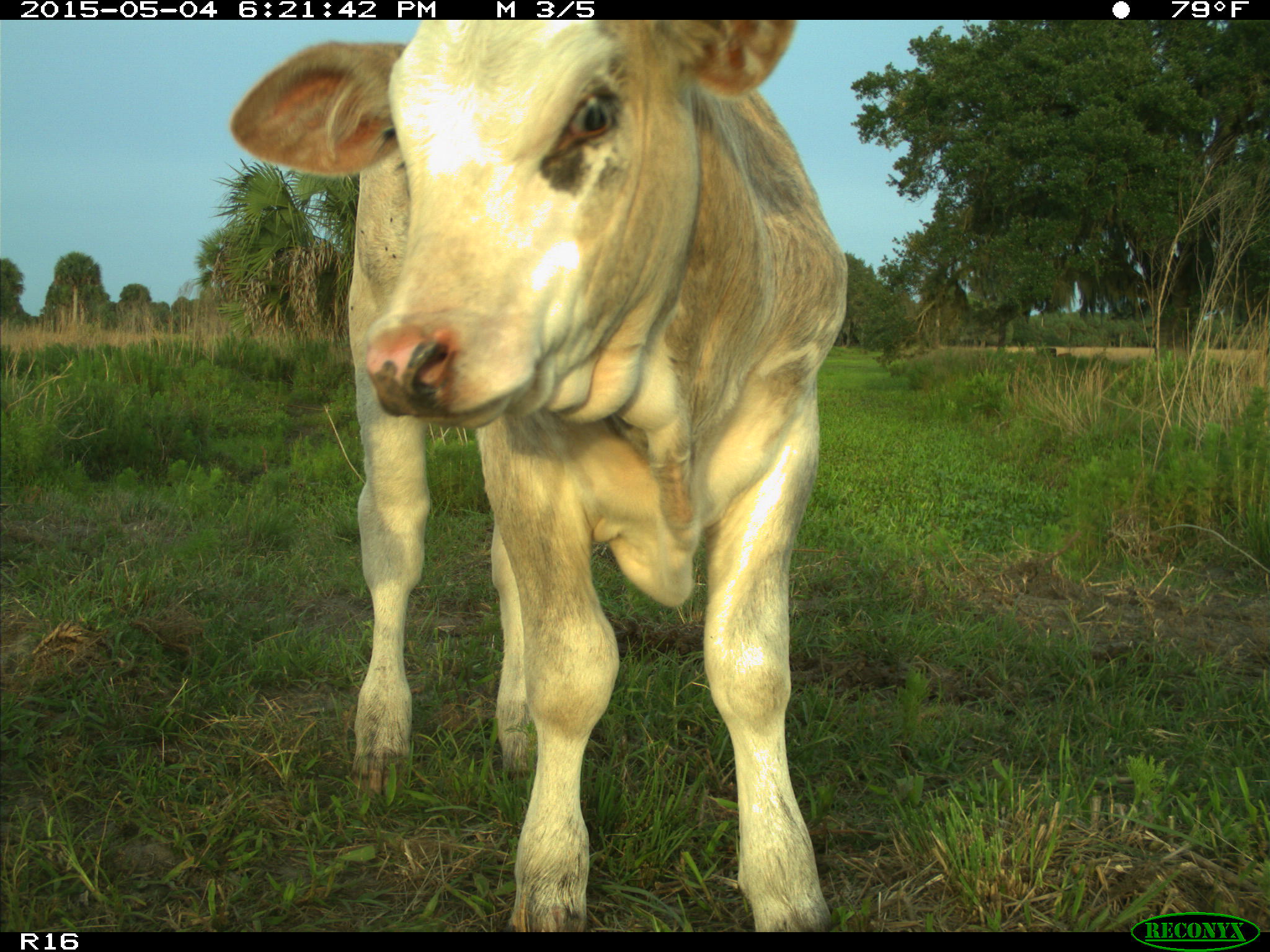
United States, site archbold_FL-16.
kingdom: Animalia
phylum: Chordata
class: Mammalia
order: Artiodactyla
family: Bovidae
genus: Bos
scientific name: Bos taurus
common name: domestic cow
Bos taurus (domestic cow).